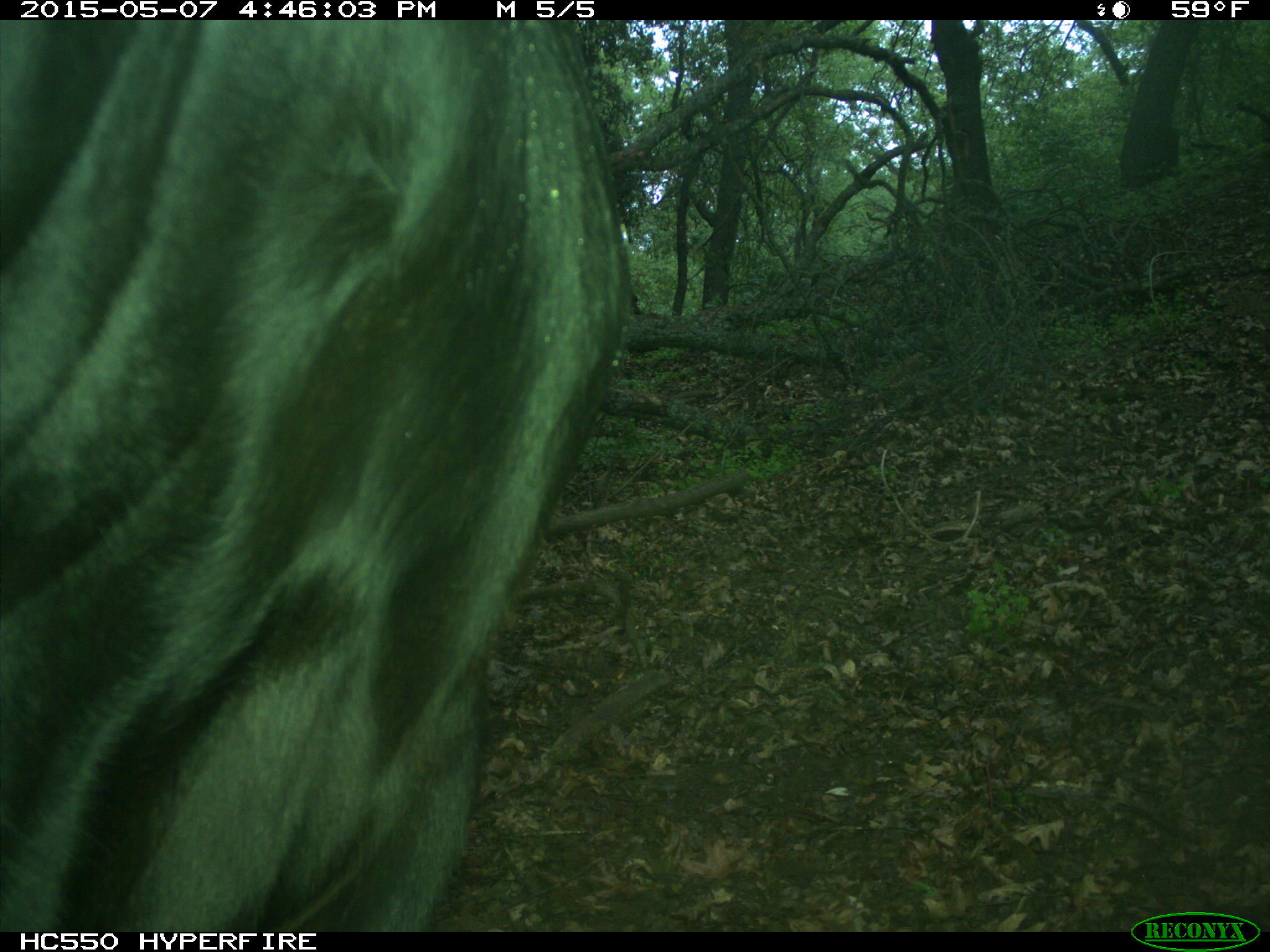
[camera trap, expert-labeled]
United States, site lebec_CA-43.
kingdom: Animalia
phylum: Chordata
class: Mammalia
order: Artiodactyla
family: Bovidae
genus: Bos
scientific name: Bos taurus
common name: domestic cow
Bos taurus (domestic cow).